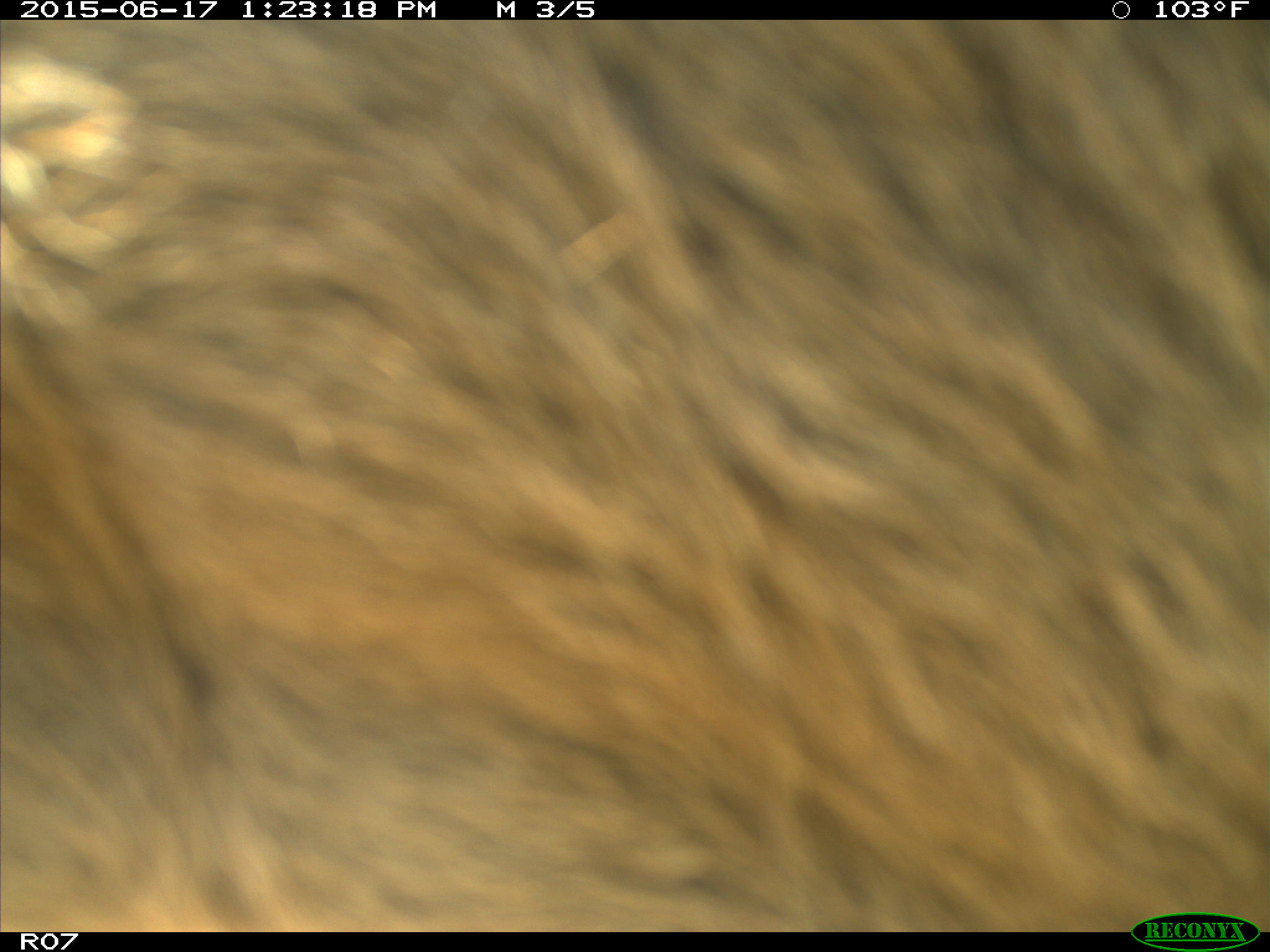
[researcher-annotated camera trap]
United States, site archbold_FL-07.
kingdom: Animalia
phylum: Chordata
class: Mammalia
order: Artiodactyla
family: Bovidae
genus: Bos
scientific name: Bos taurus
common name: domestic cow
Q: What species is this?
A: Bos taurus (domestic cow).